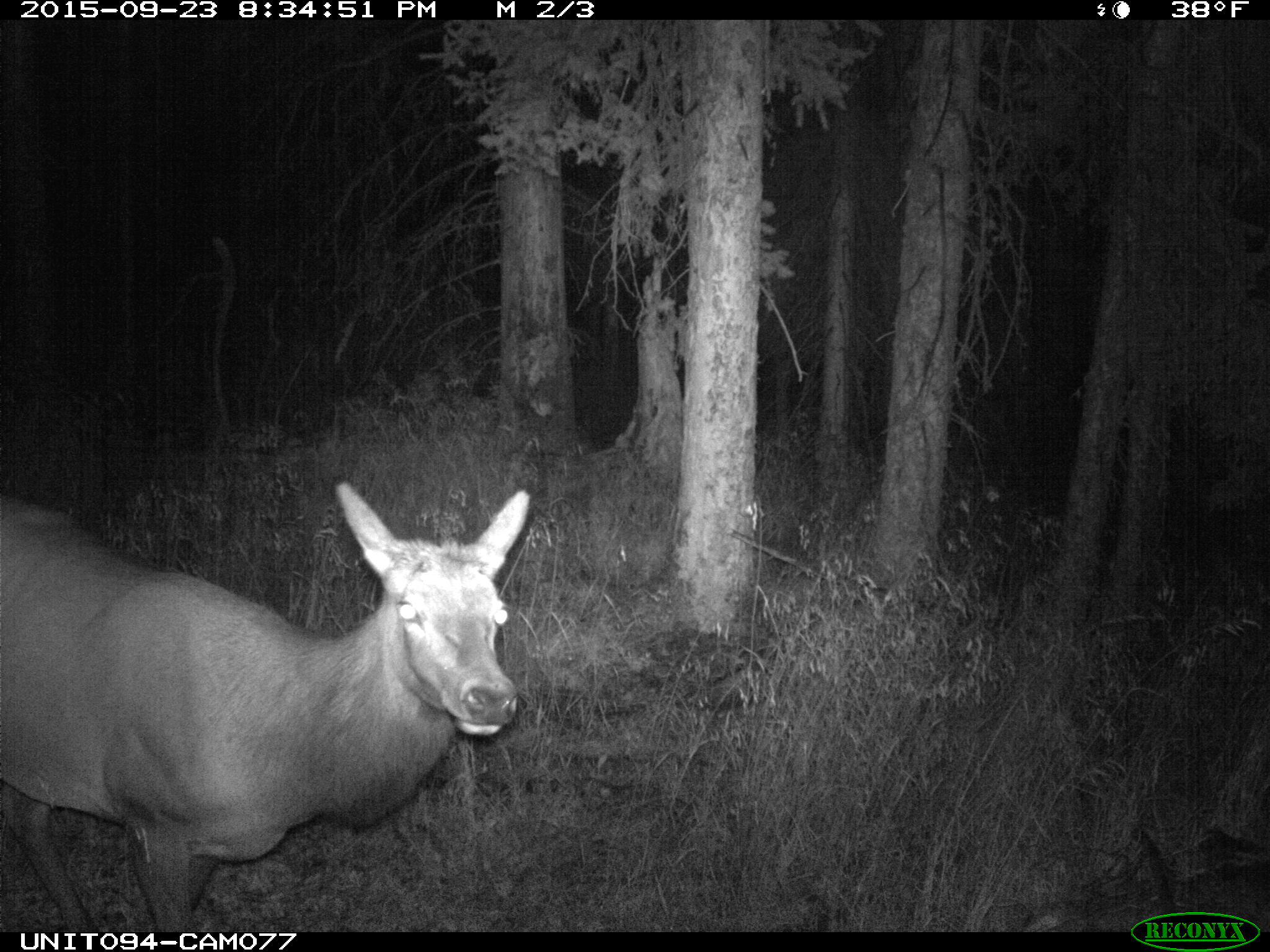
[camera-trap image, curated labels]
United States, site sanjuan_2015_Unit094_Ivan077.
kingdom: Animalia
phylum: Chordata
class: Mammalia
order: Artiodactyla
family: Cervidae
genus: Cervus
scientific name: Cervus elaphus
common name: red deer